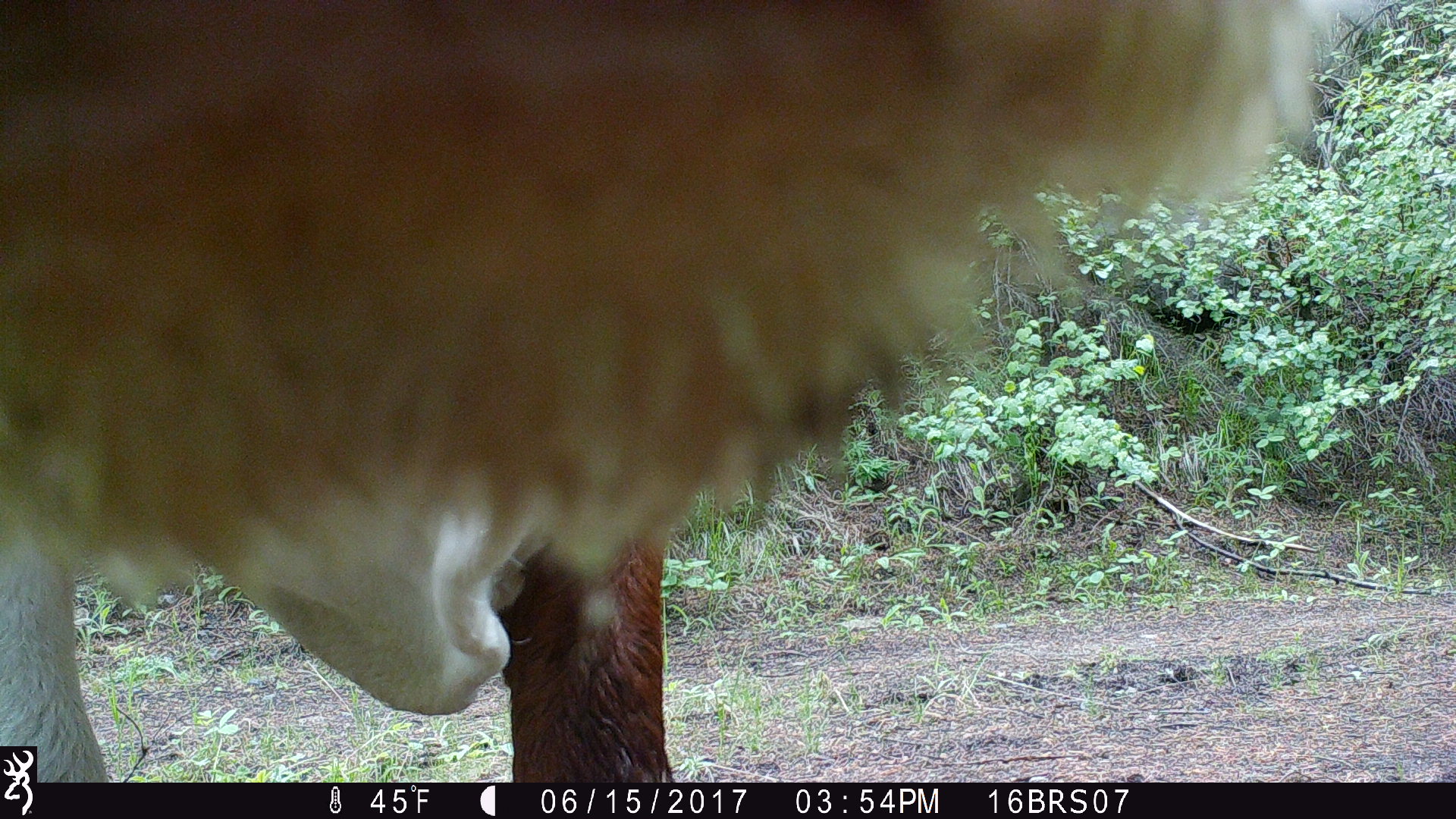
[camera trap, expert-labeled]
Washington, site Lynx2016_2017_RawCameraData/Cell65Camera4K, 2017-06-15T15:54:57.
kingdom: Animalia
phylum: Chordata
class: Mammalia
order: Artiodactyla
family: Bovidae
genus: Bos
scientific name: Bos taurus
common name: domestic cattle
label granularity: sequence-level